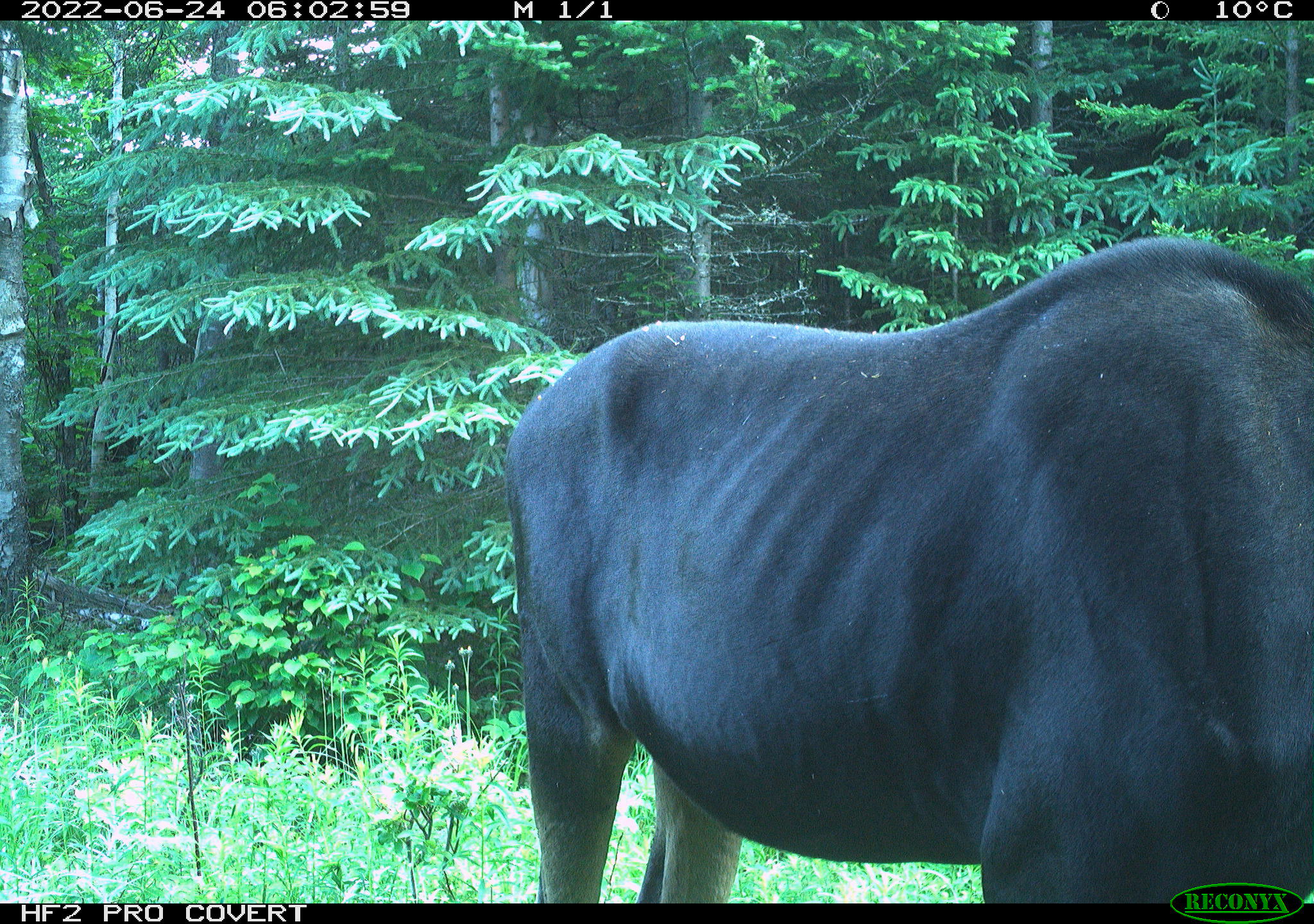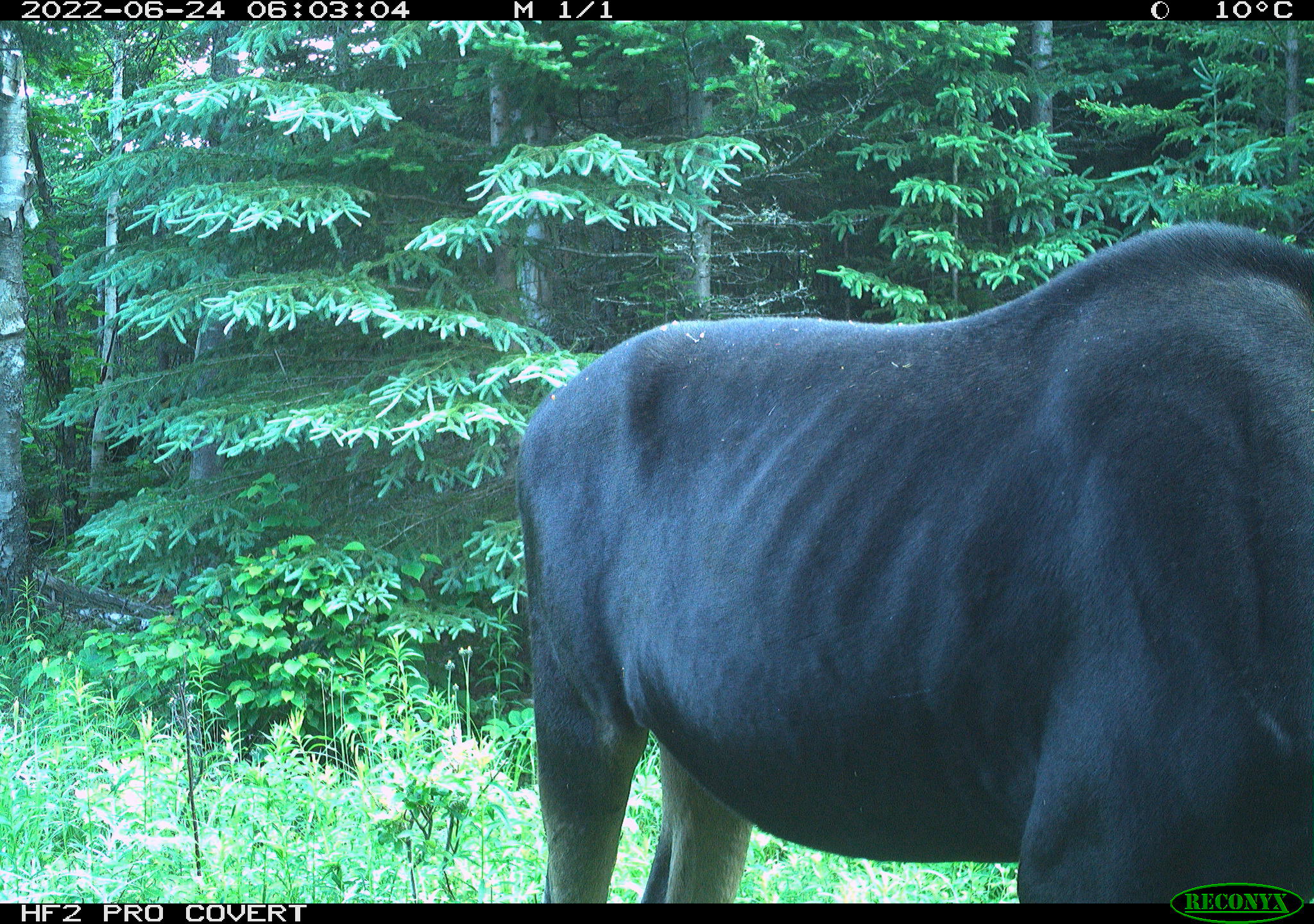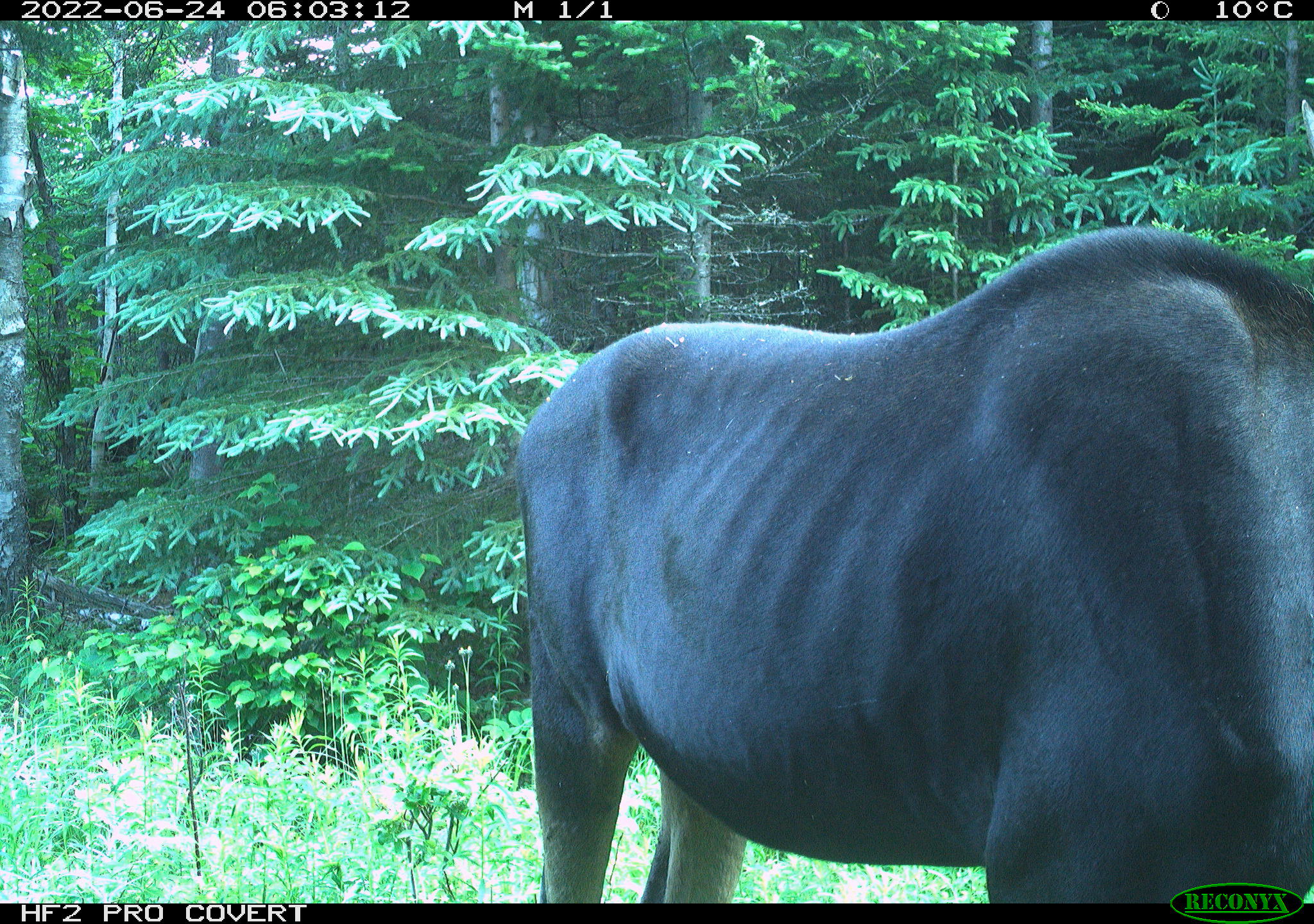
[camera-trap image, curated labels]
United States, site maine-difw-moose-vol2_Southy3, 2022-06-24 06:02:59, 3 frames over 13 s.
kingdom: Animalia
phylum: Chordata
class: Mammalia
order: Artiodactyla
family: Cervidae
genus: Alces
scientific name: Alces alces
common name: moose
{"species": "moose (Alces alces)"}